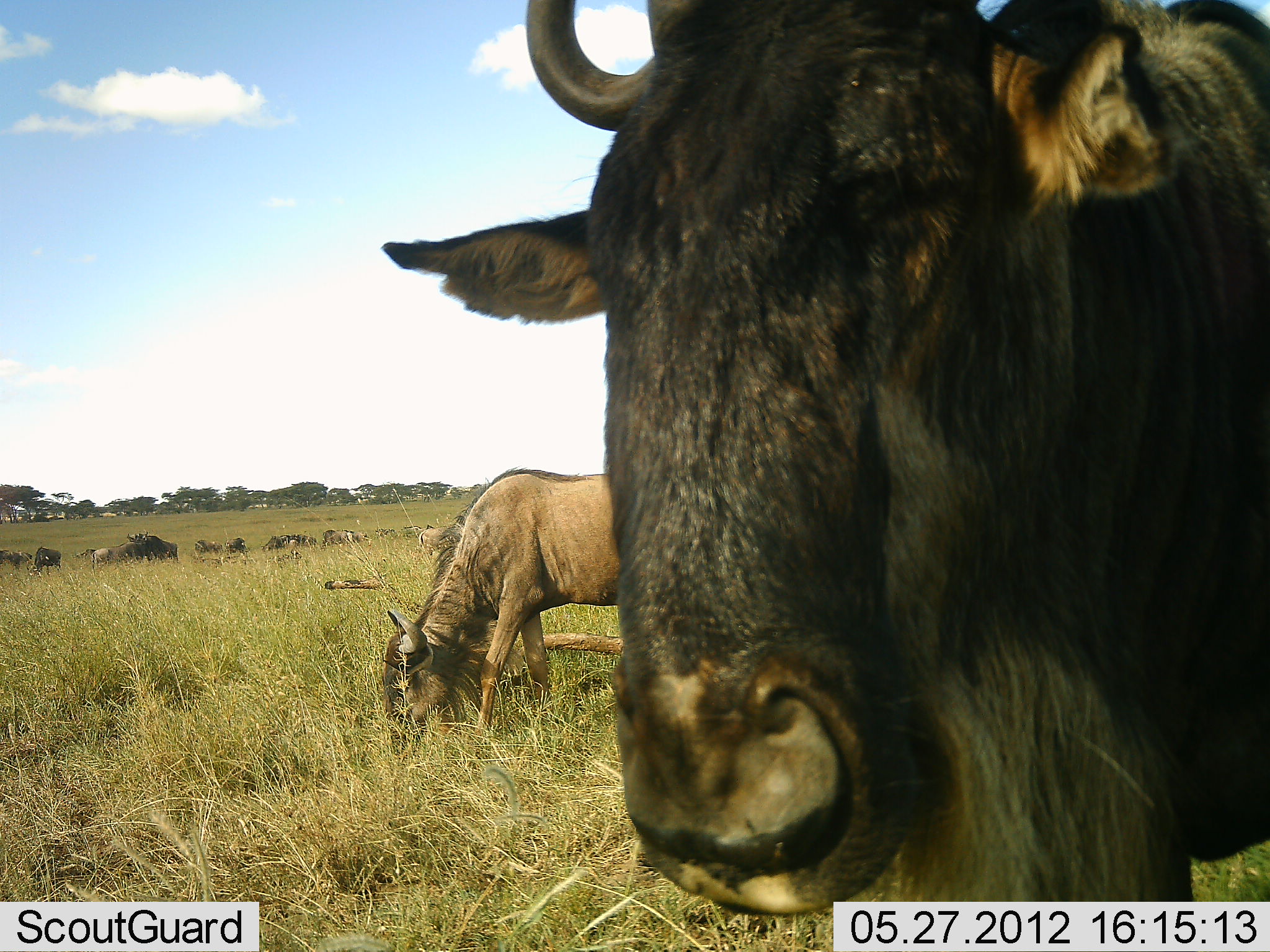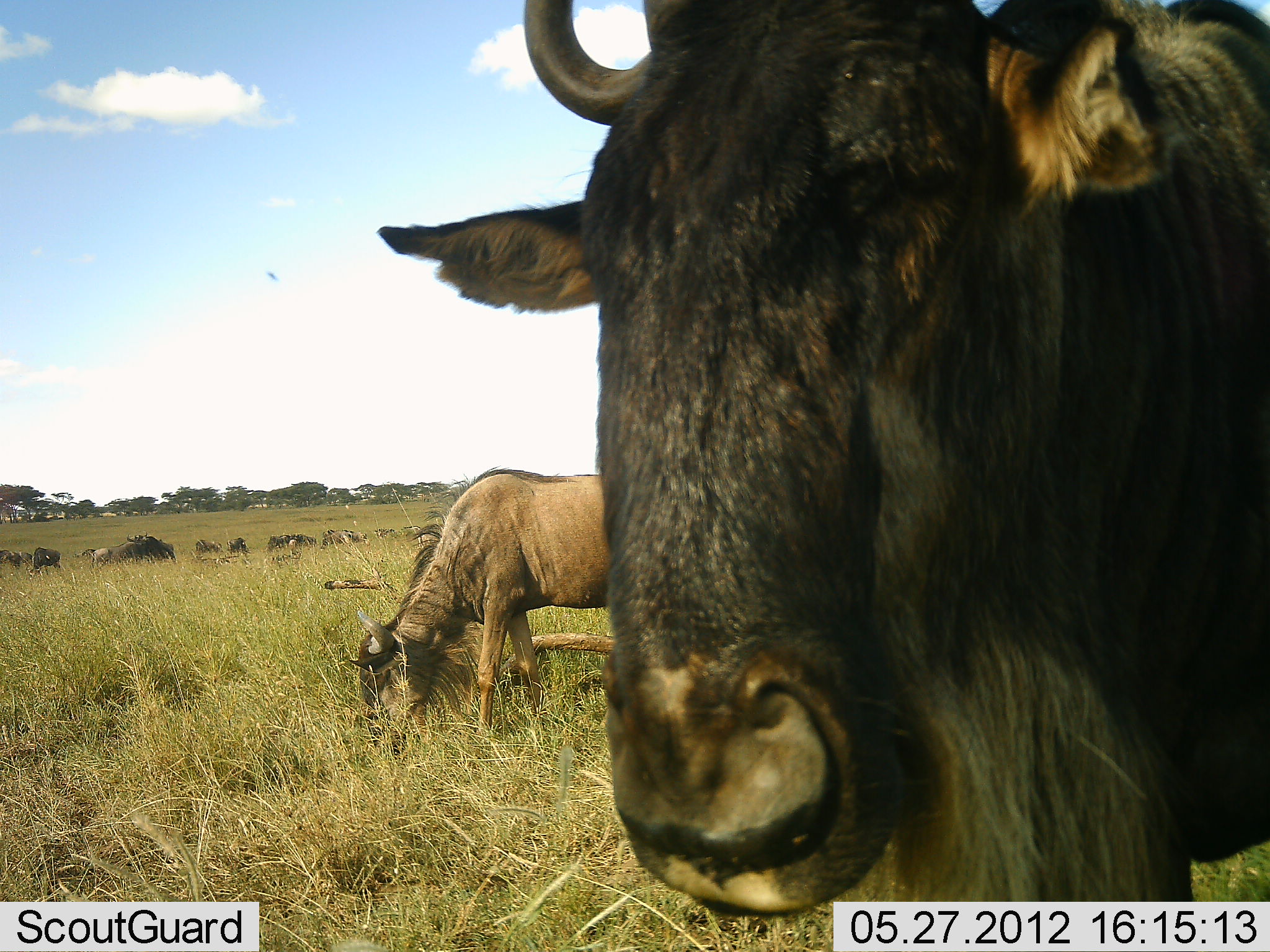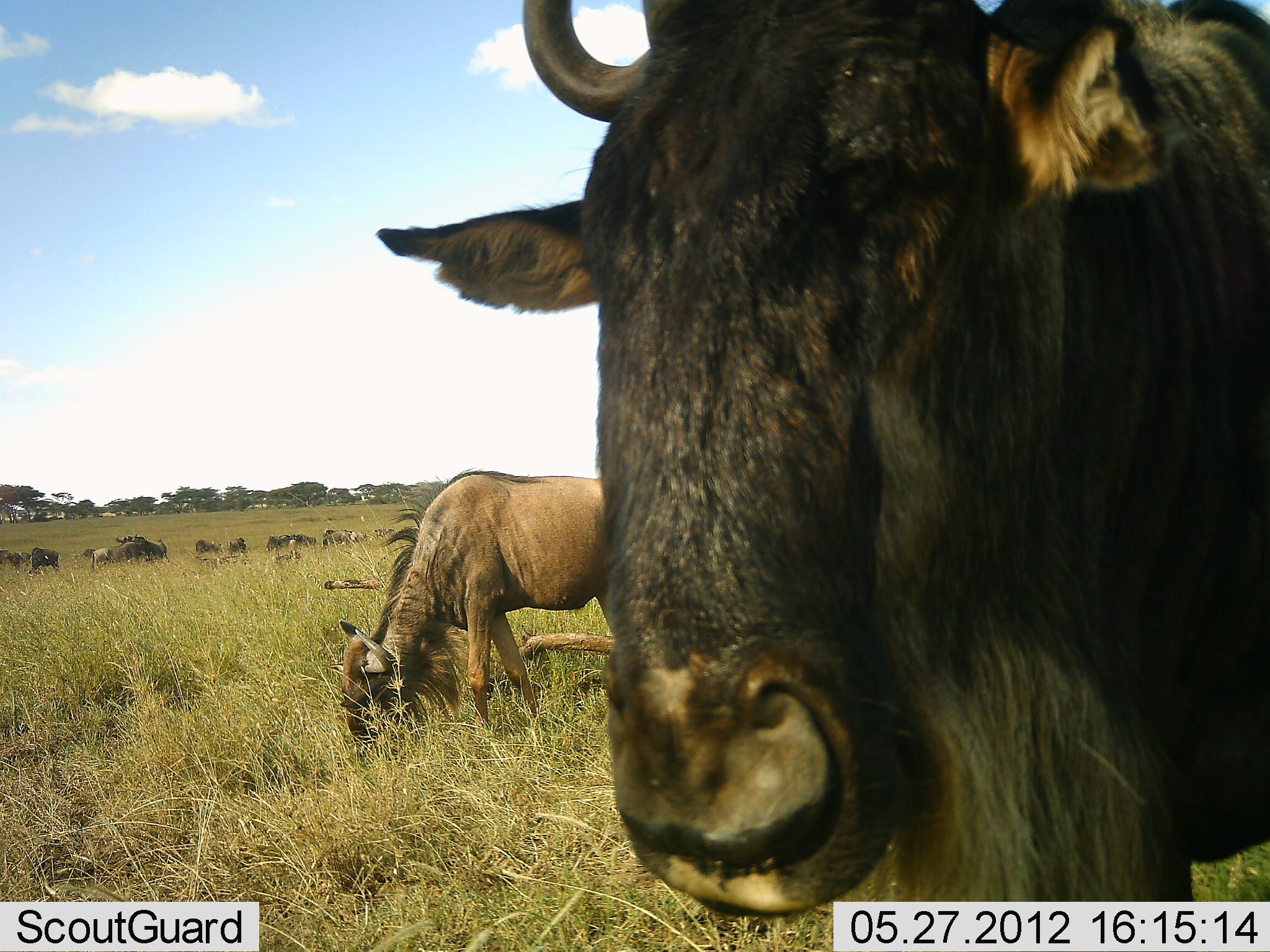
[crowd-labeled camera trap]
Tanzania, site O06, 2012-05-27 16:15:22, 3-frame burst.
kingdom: Animalia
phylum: Chordata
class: Mammalia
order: Artiodactyla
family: Bovidae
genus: Connochaetes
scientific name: Connochaetes taurinus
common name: blue wildebeest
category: wildebeest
Wildebeest (blue wildebeest) (Connochaetes taurinus), count 11-50. Behavior (volunteer vote fractions): standing 80%, resting 10%, moving 10%, interacting 10%. Young present (vote fraction): 15%. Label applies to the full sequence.